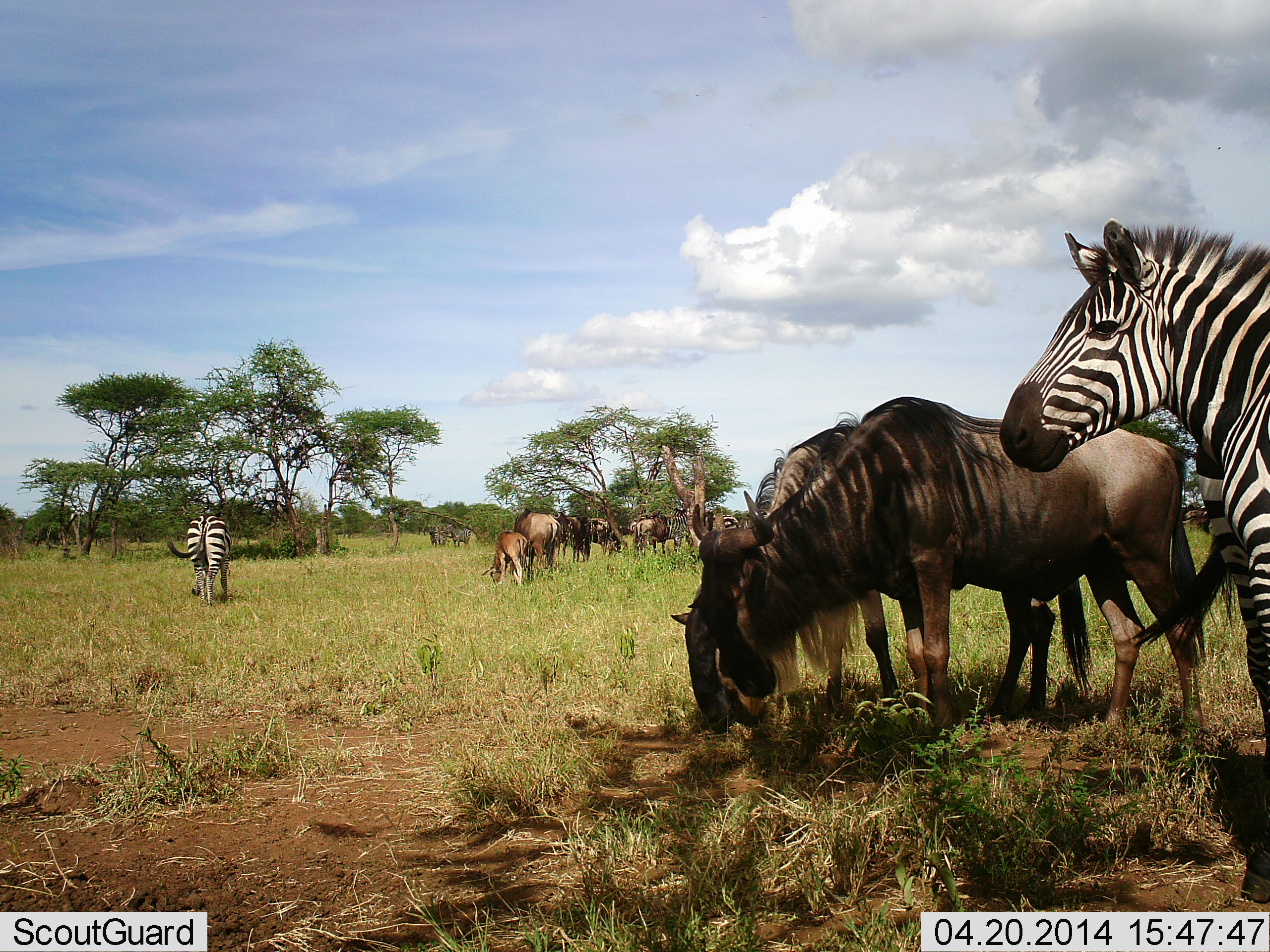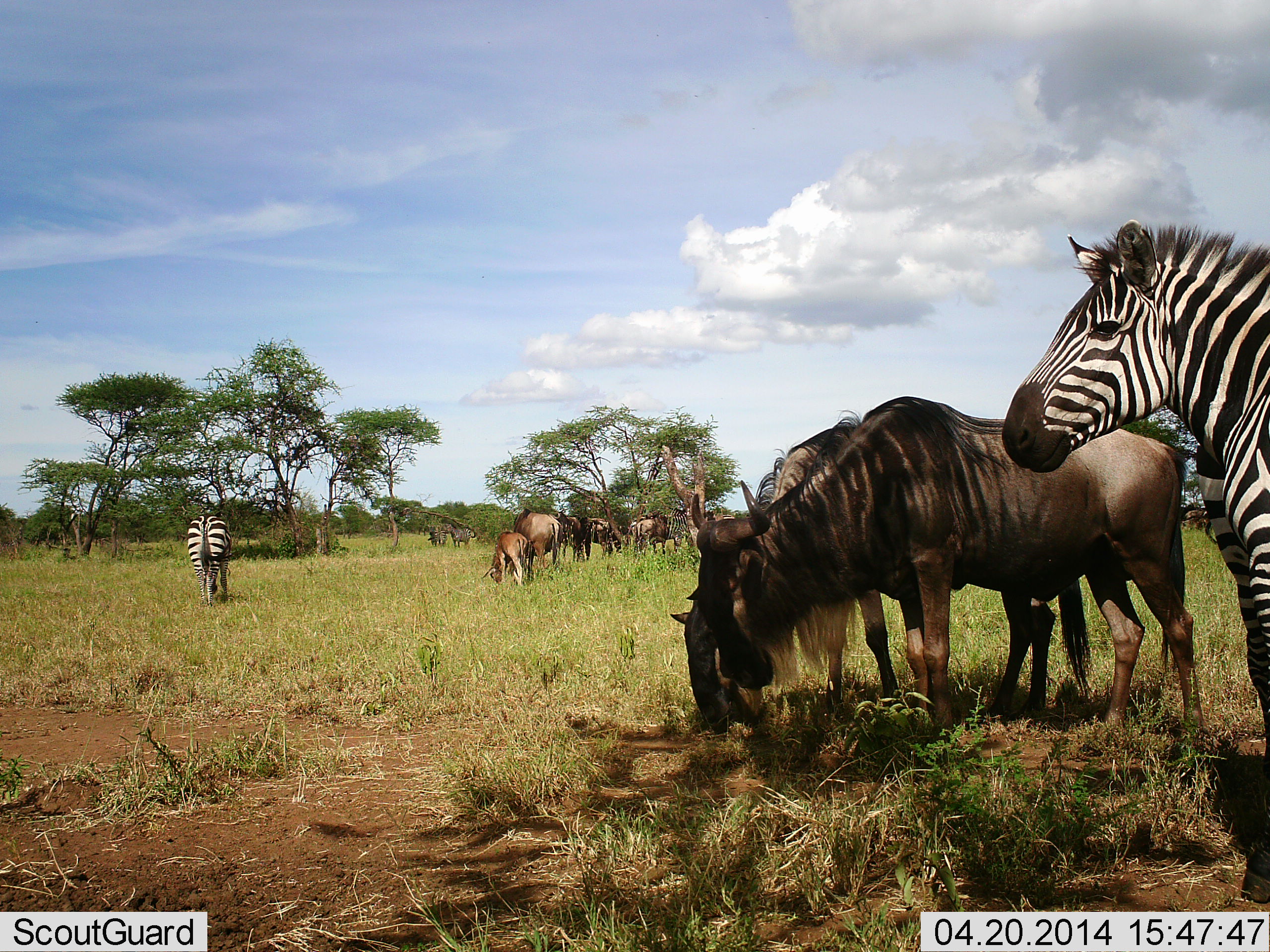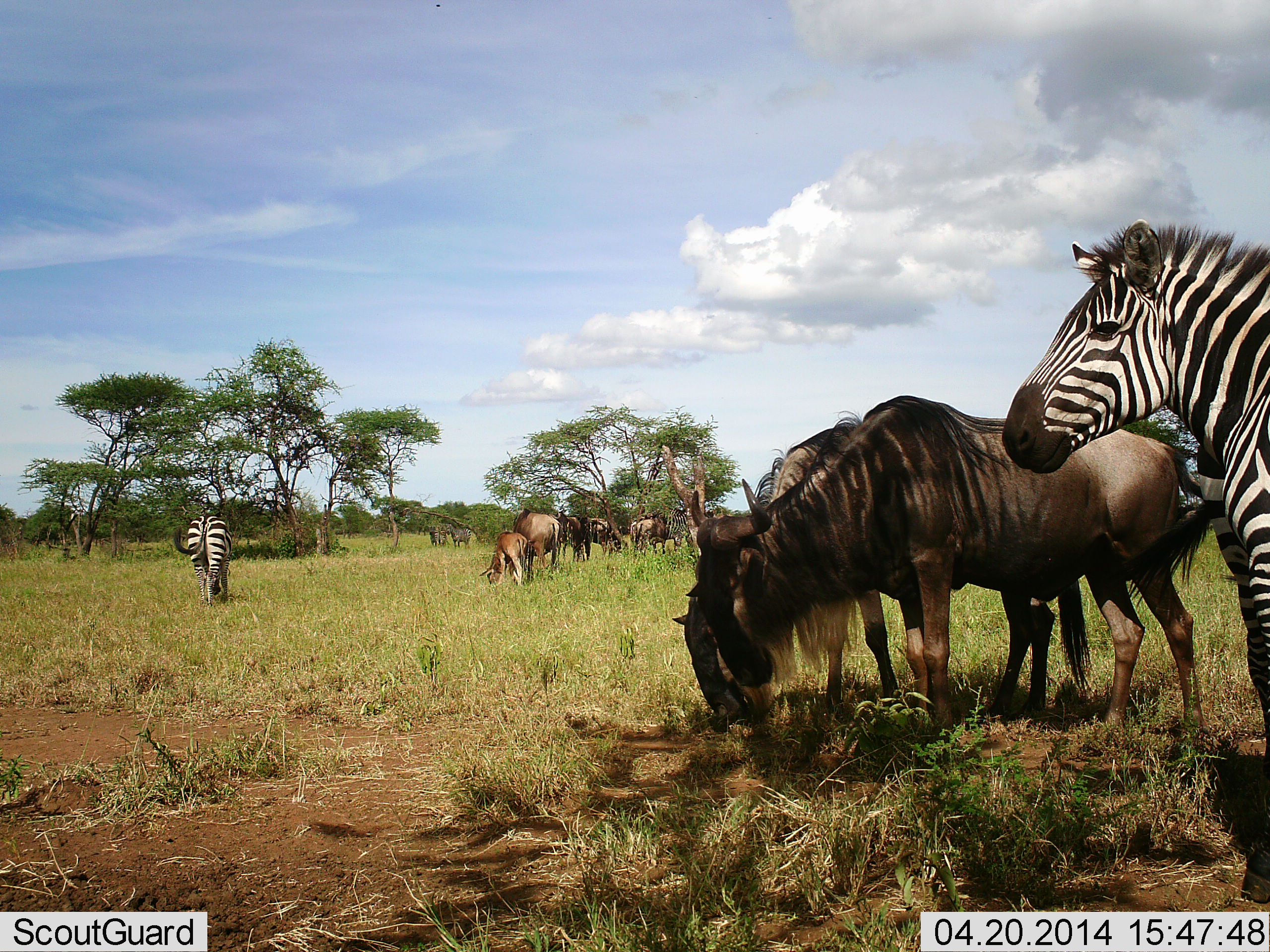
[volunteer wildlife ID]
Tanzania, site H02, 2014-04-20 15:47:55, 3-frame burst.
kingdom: Animalia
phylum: Chordata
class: Mammalia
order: Artiodactyla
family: Bovidae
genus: Connochaetes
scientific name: Connochaetes taurinus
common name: blue wildebeest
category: wildebeest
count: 8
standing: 42%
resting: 0%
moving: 0%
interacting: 8%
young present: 42%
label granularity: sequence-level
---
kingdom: Animalia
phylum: Chordata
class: Mammalia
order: Perissodactyla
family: Equidae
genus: Equus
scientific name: Equus quagga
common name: plains zebra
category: zebra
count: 2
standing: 100%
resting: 0%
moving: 0%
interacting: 0%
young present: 0%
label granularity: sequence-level